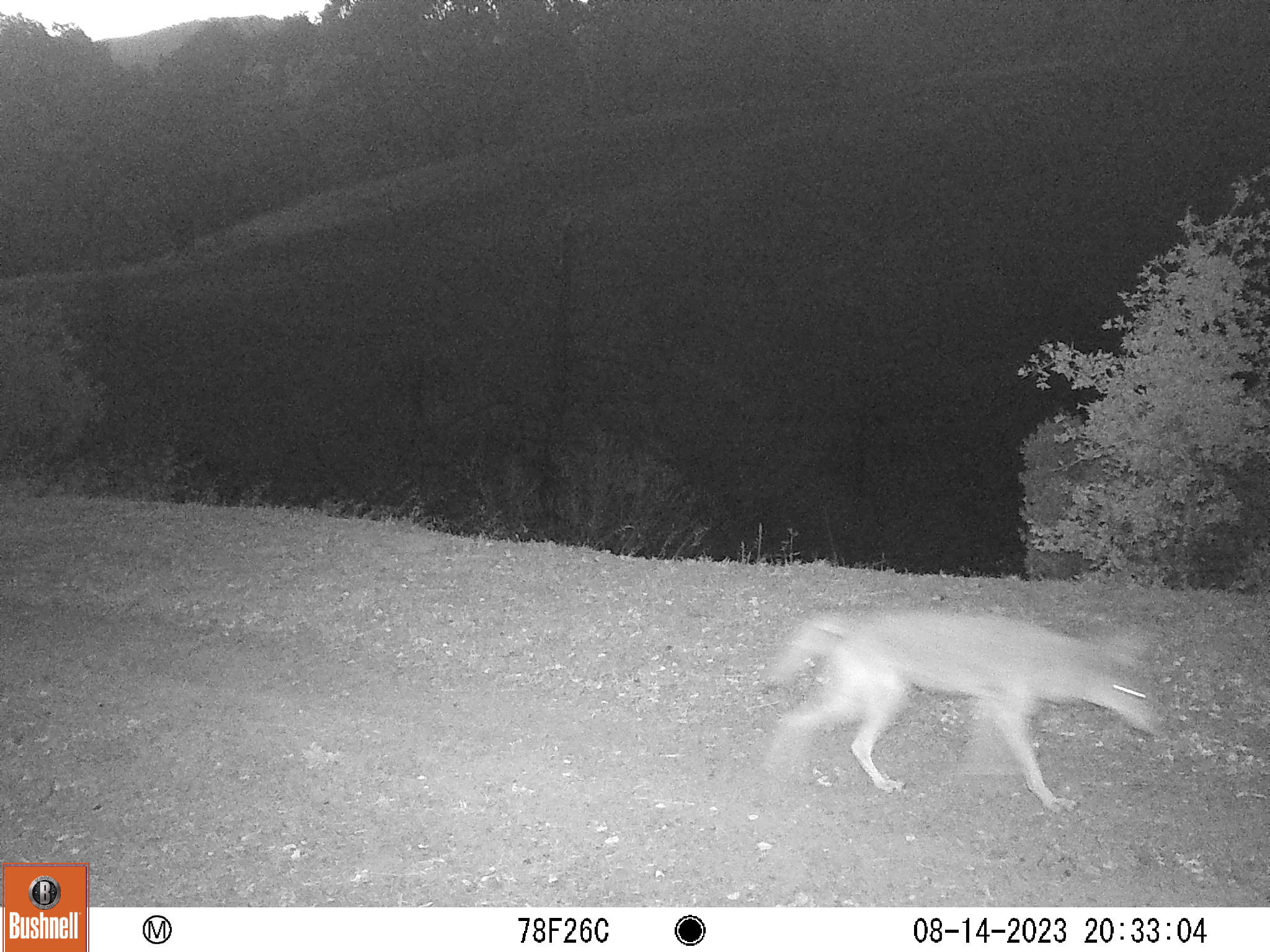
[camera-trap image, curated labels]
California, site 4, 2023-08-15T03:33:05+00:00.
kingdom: Animalia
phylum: Chordata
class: Mammalia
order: Carnivora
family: Canidae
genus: Canis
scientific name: Canis latrans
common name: coyote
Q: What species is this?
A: Coyote (Canis latrans).